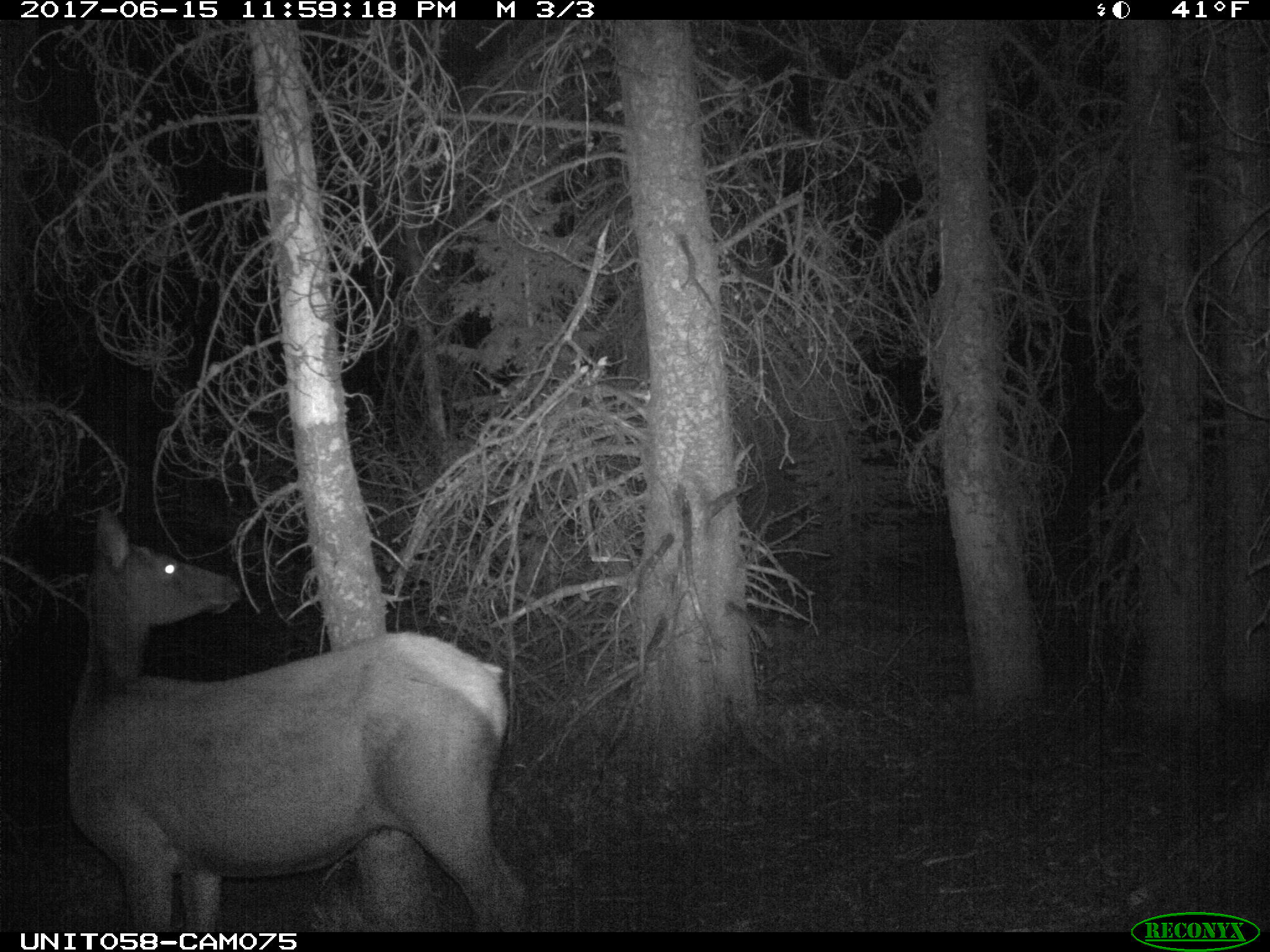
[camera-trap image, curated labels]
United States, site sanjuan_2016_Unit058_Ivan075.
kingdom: Animalia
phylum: Chordata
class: Mammalia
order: Artiodactyla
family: Cervidae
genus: Cervus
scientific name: Cervus elaphus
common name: red deer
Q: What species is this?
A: Cervus elaphus (red deer).